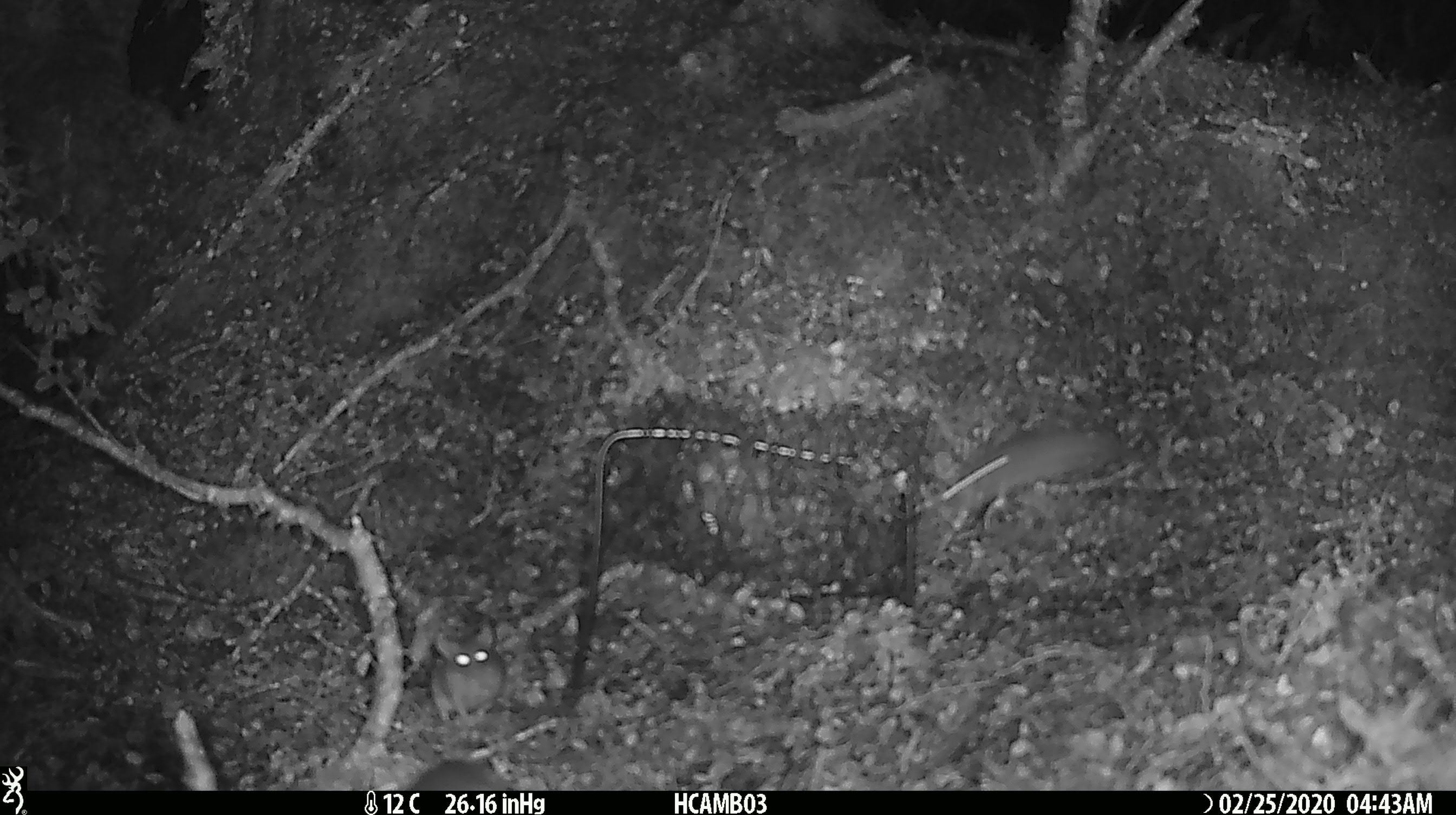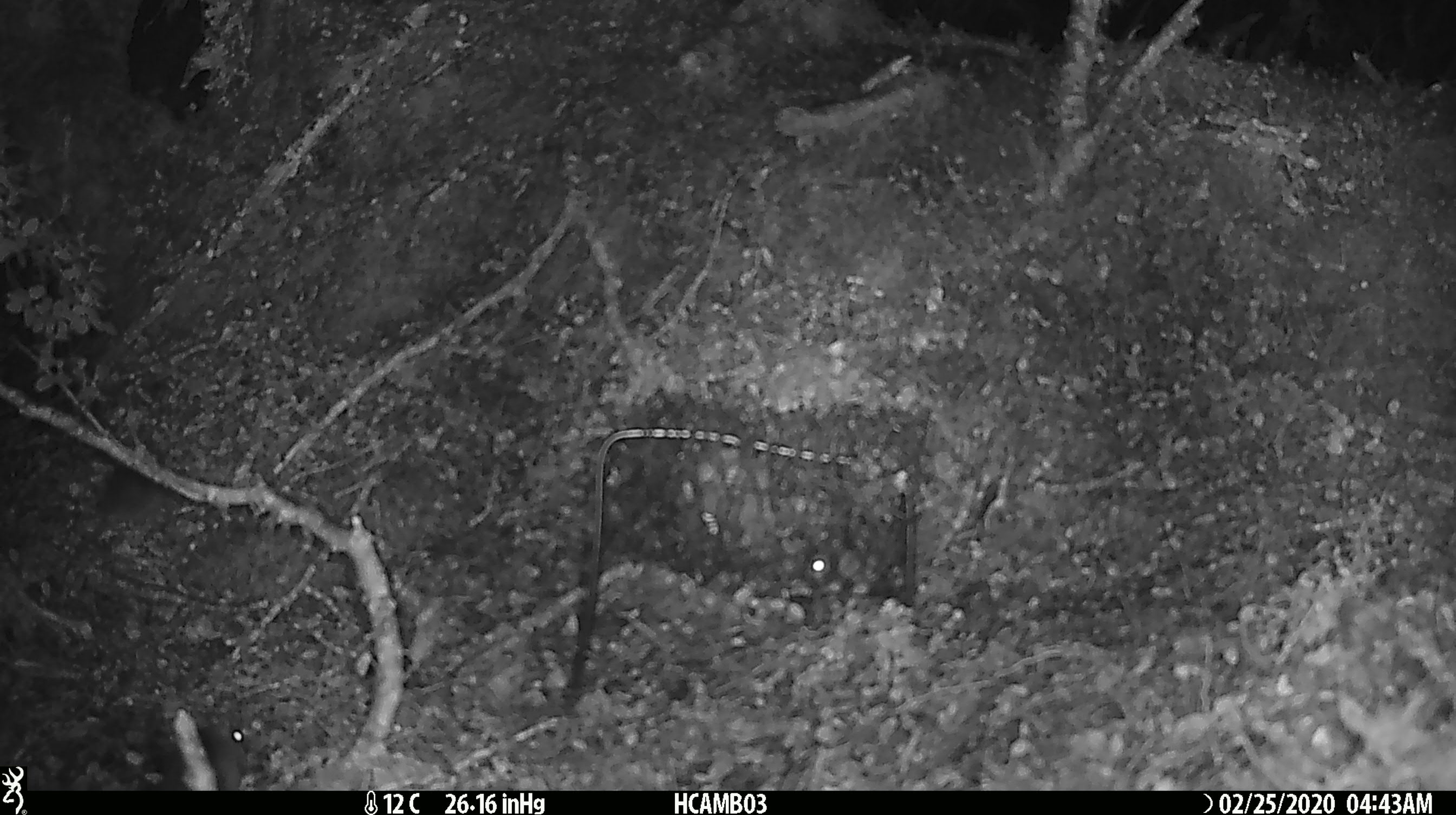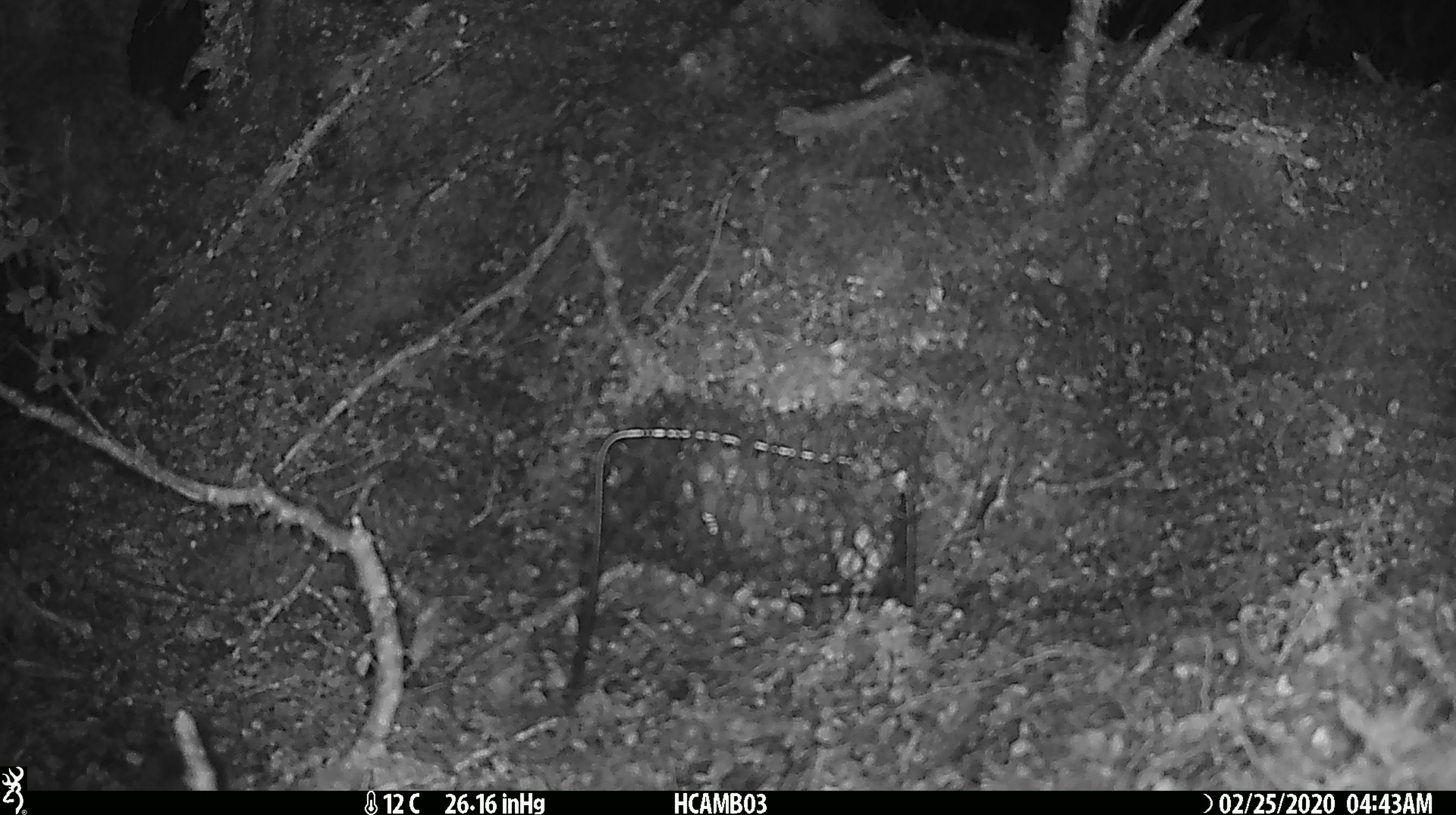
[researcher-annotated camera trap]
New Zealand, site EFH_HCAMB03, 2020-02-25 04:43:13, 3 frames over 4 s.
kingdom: Animalia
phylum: Chordata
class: Mammalia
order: Rodentia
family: Muridae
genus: Mus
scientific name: Mus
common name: mouse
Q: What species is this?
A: Mouse (Mus).